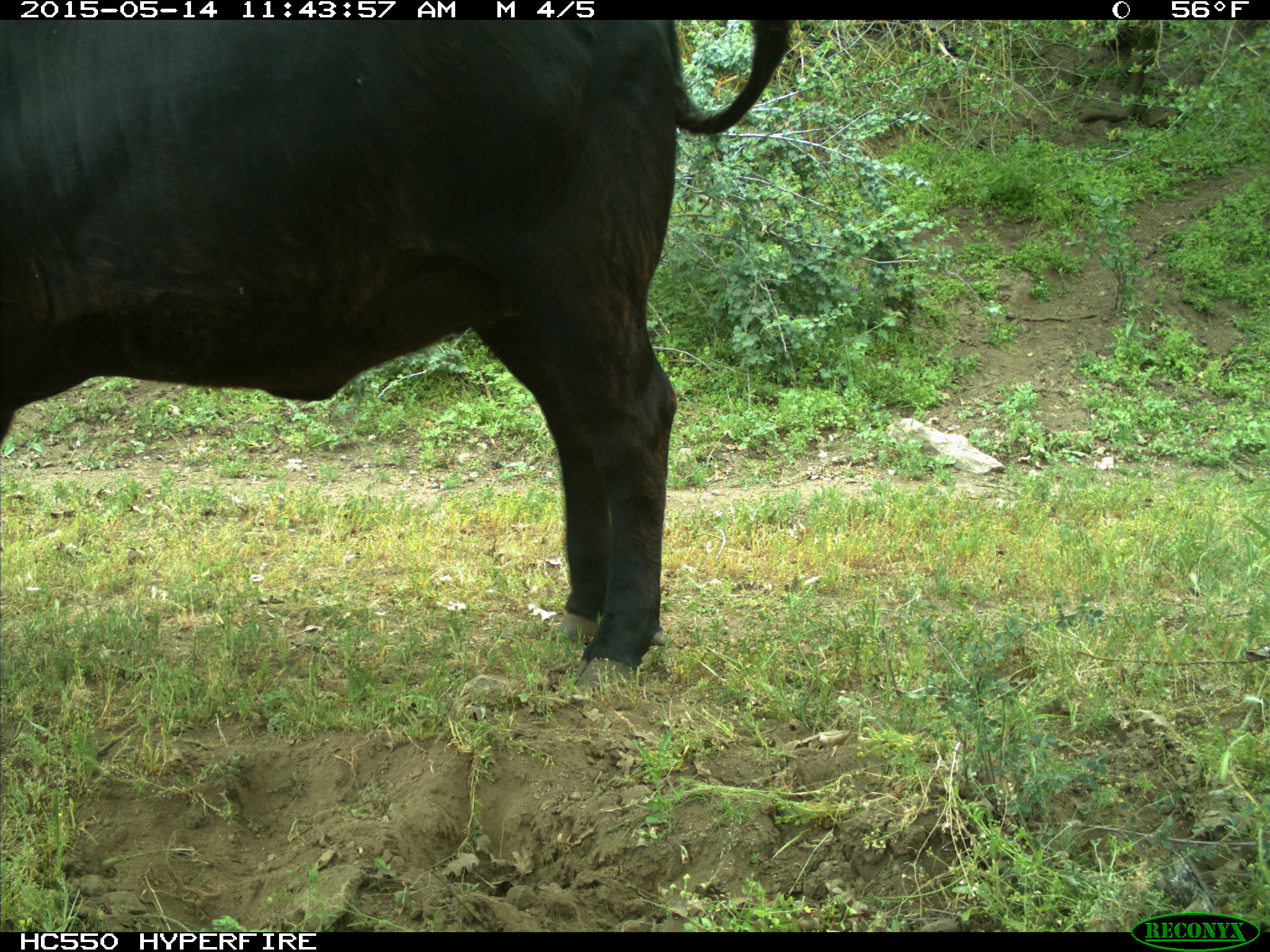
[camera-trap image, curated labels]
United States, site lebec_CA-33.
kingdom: Animalia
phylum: Chordata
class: Mammalia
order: Artiodactyla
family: Bovidae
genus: Bos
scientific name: Bos taurus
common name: domestic cow